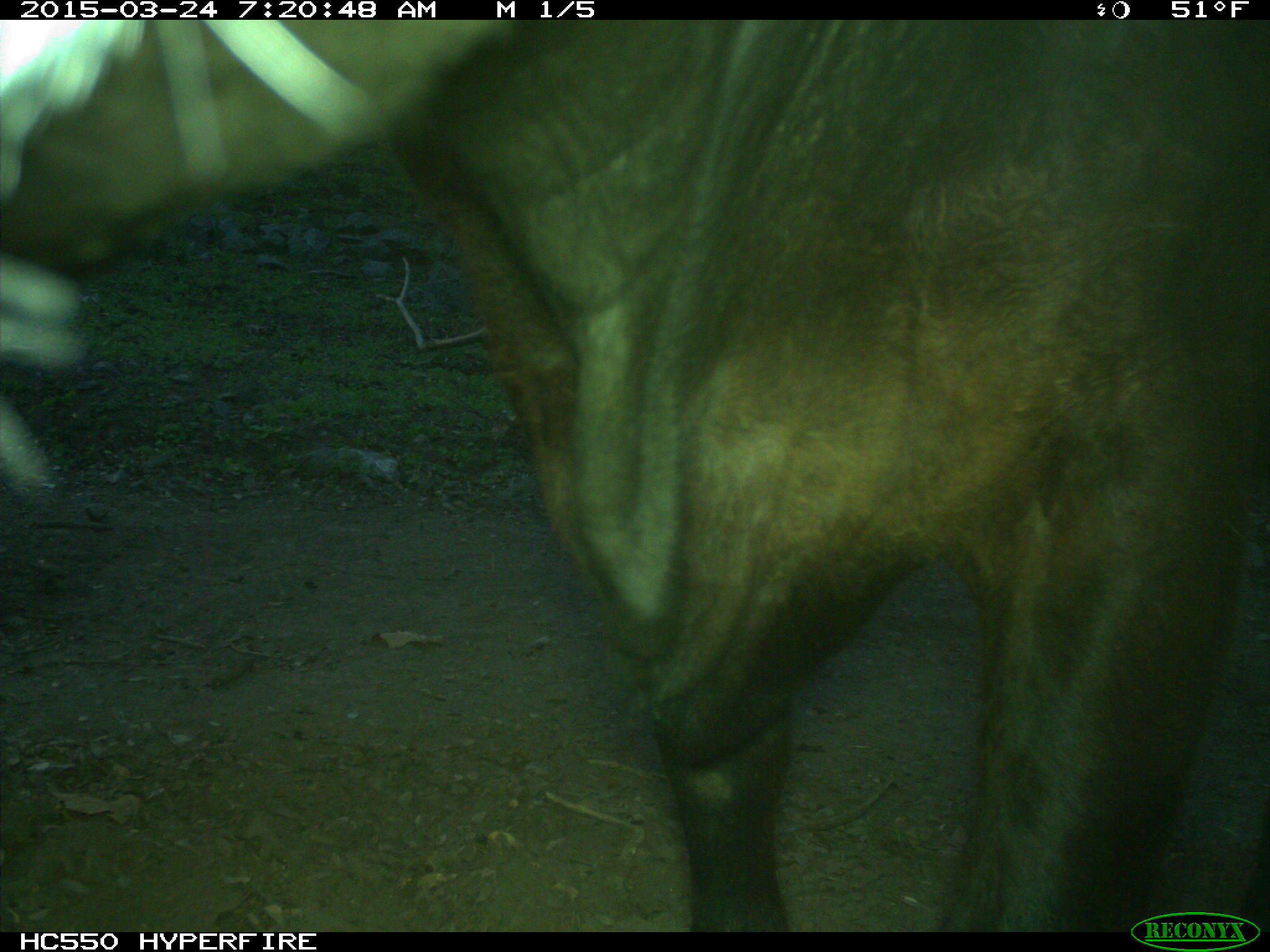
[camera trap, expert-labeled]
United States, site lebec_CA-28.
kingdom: Animalia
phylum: Chordata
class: Mammalia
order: Artiodactyla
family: Bovidae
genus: Bos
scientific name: Bos taurus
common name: domestic cow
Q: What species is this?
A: Bos taurus (domestic cow).